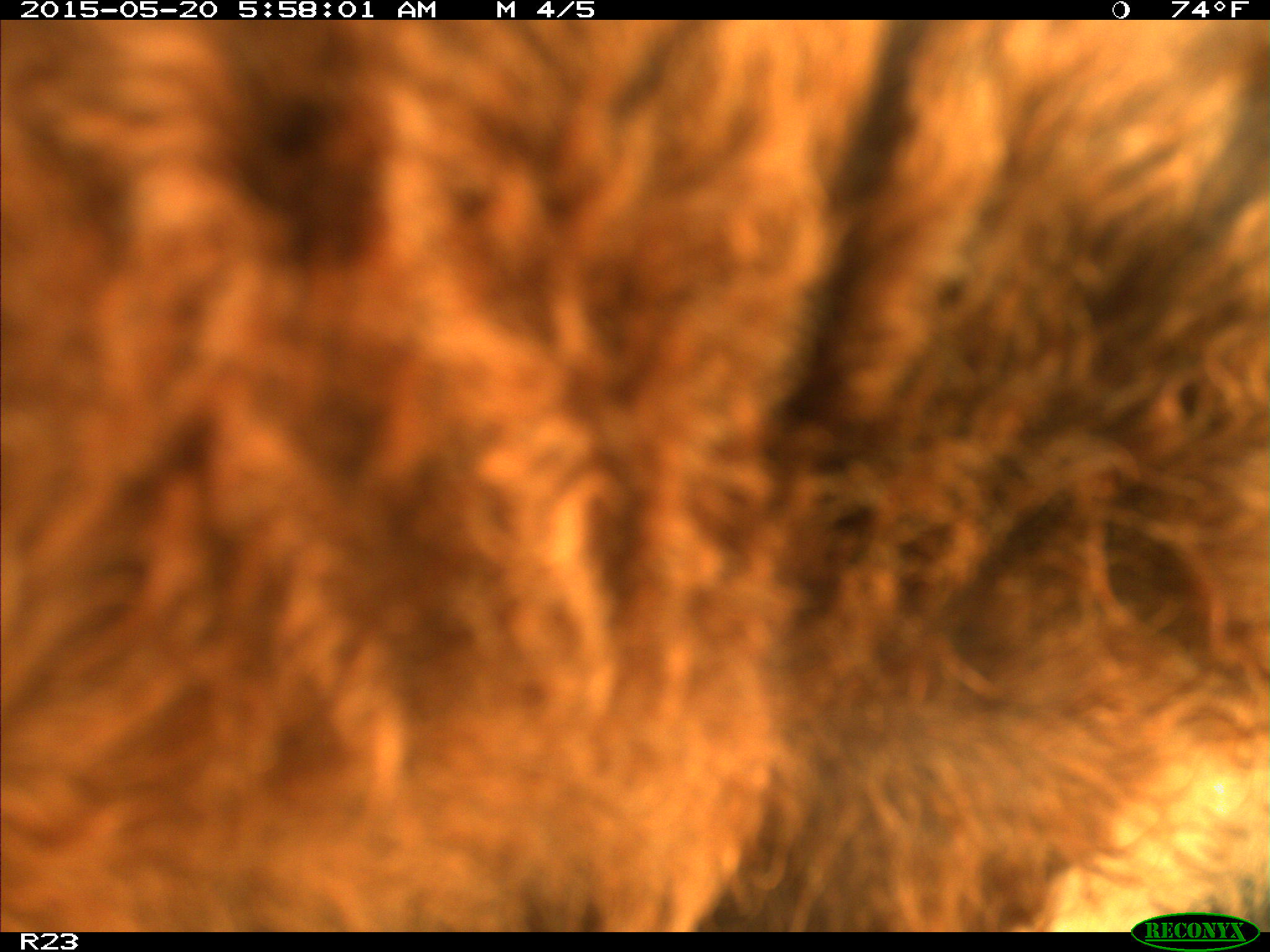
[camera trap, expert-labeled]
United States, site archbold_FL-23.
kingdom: Animalia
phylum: Chordata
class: Mammalia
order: Artiodactyla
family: Bovidae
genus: Bos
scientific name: Bos taurus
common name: domestic cow